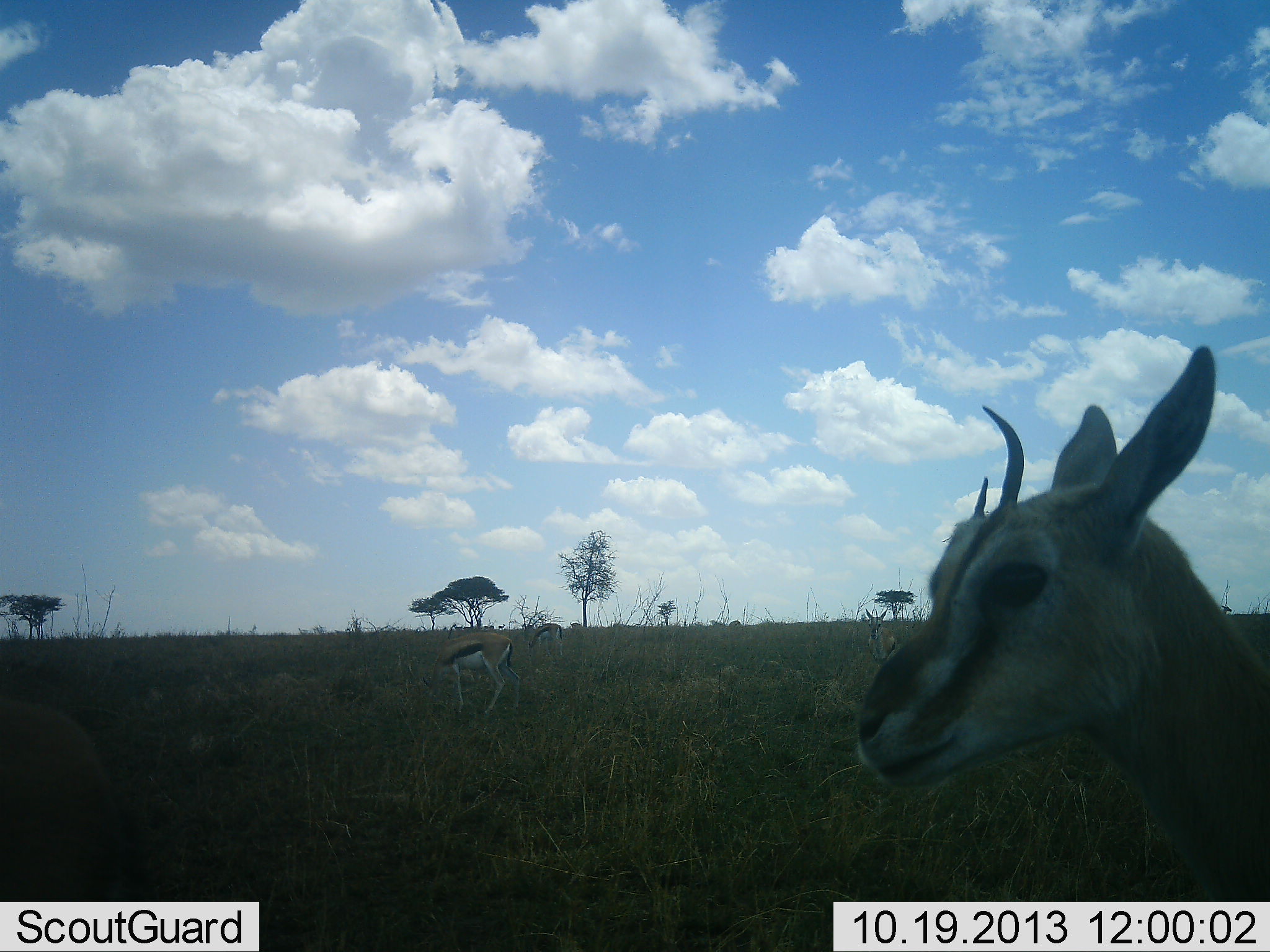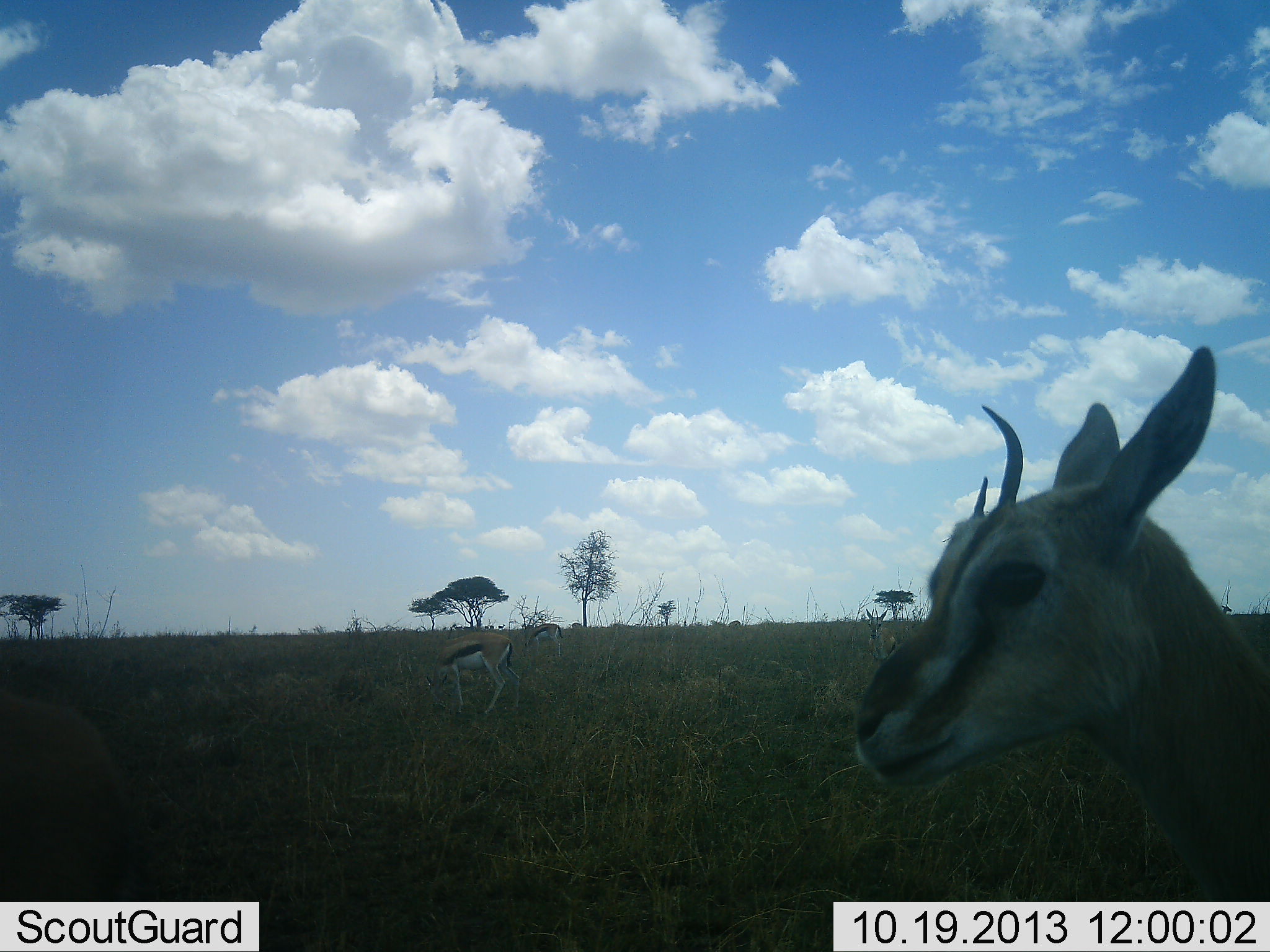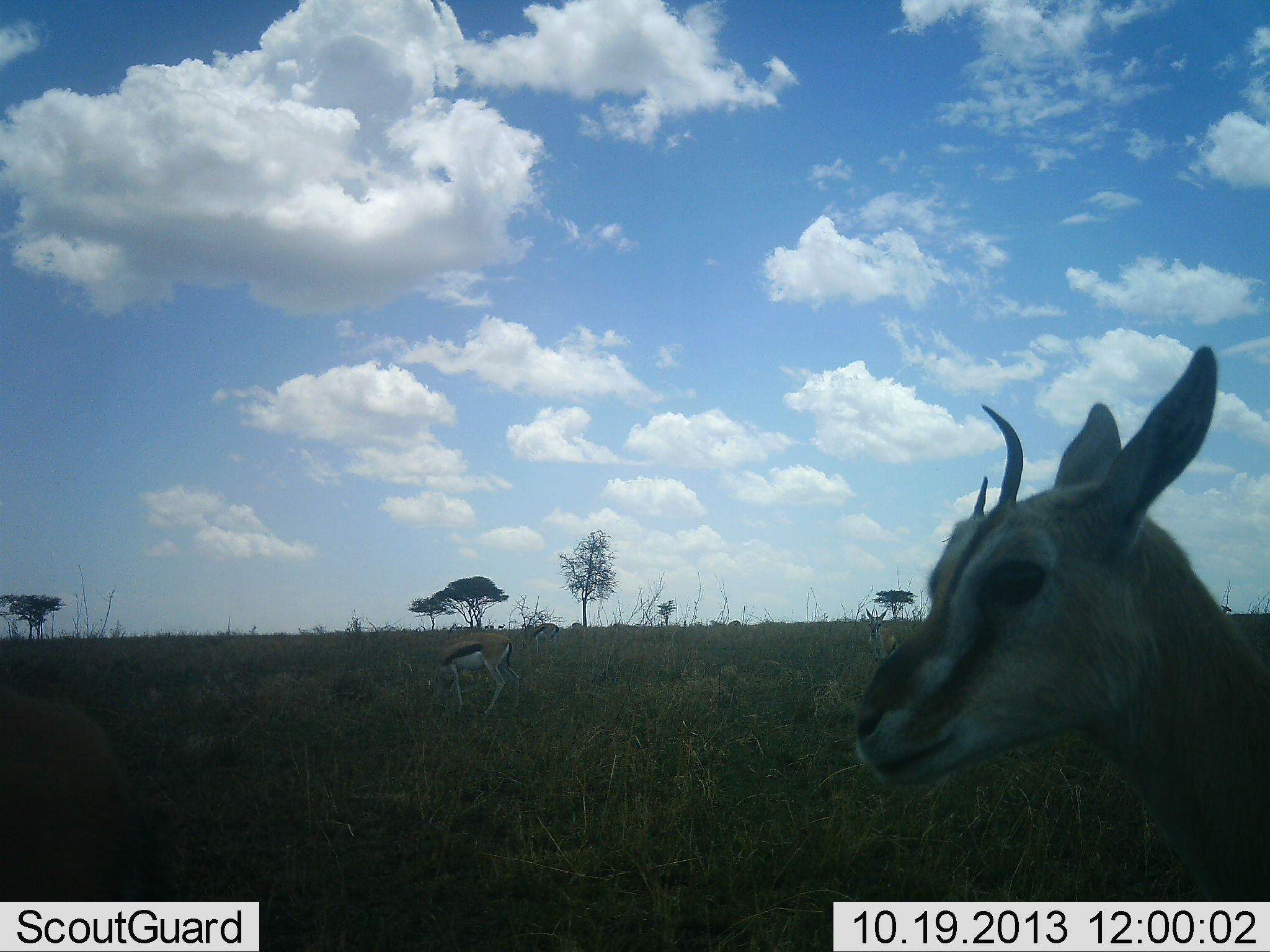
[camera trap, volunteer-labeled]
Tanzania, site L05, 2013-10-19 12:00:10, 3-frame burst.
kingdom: Animalia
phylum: Chordata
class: Mammalia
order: Artiodactyla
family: Bovidae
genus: Eudorcas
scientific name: Eudorcas thomsonii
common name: thomson's gazelle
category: gazellethomsons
Gazellethomsons (thomson's gazelle) (Eudorcas thomsonii), count 4. Behavior (volunteer vote fractions): standing 92%, resting 4%, moving 12%, interacting 0%. Young present (vote fraction): 8%. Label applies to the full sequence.